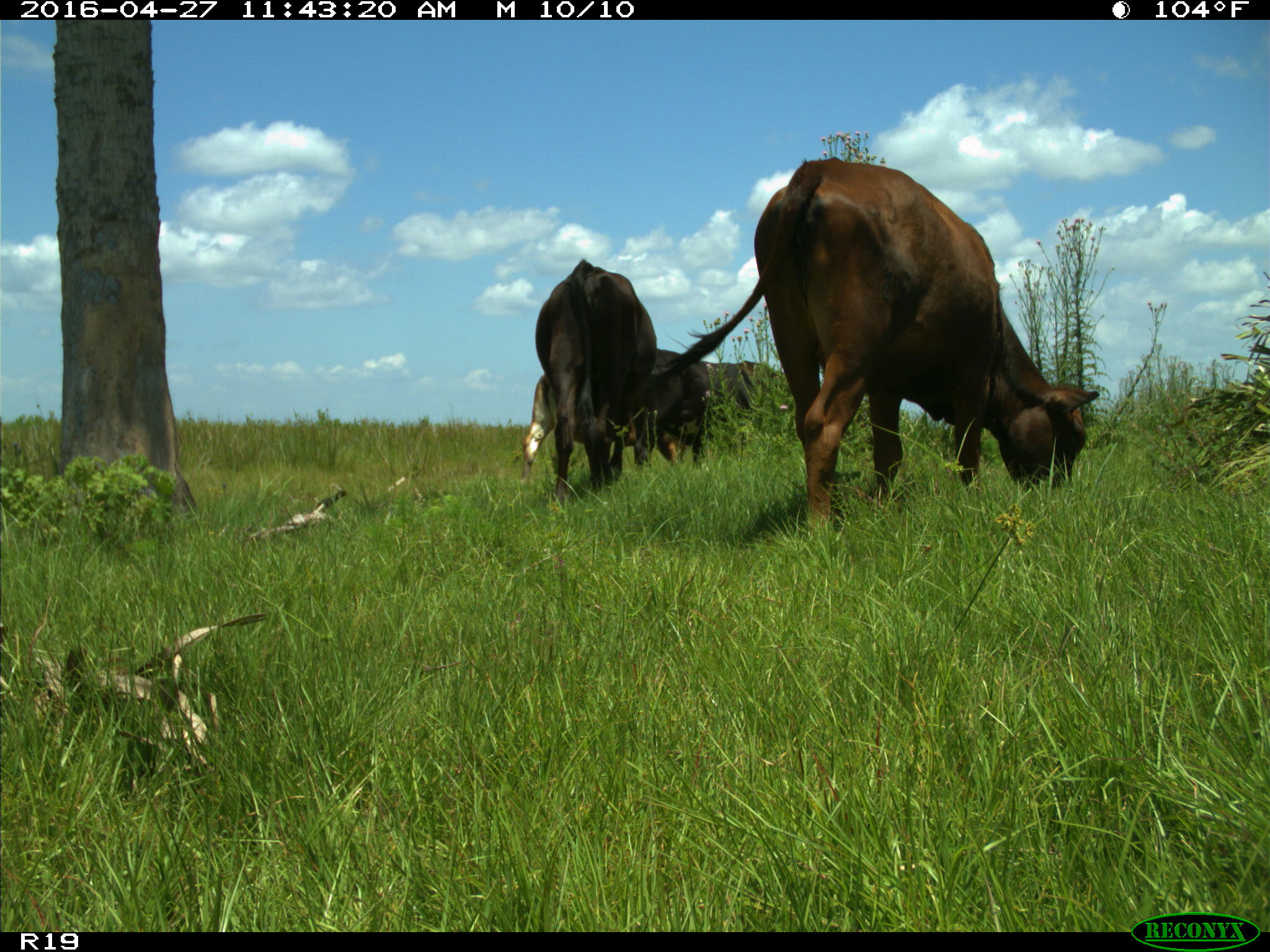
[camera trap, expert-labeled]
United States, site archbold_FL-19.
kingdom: Animalia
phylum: Chordata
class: Mammalia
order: Artiodactyla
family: Bovidae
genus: Bos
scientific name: Bos taurus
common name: domestic cow